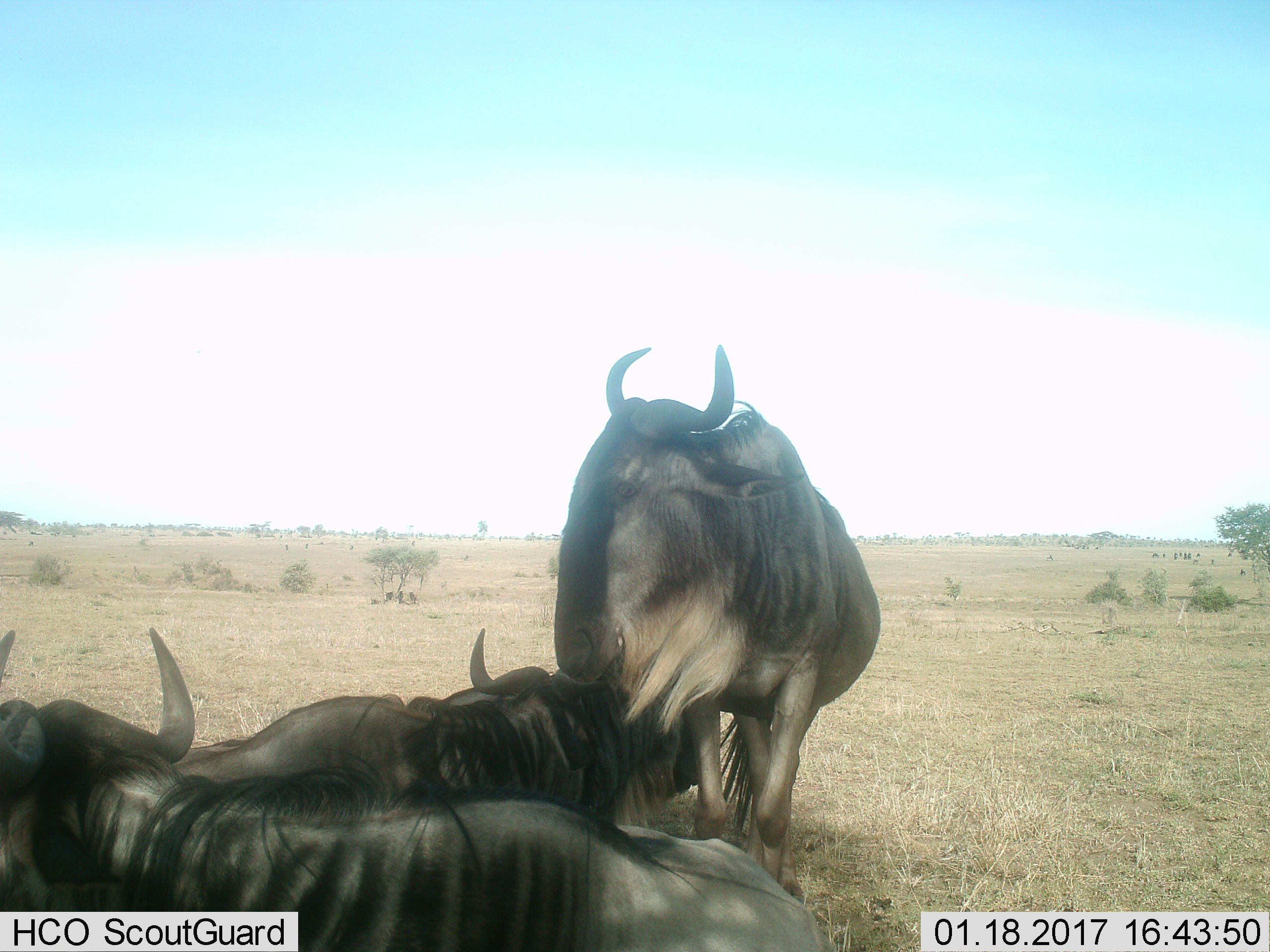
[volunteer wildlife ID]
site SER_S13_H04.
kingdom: Animalia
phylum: Chordata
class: Mammalia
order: Artiodactyla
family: Bovidae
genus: Connochaetes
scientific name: Connochaetes taurinus taurinus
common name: blue wildebeest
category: wildebeestblue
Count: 3.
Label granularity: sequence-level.